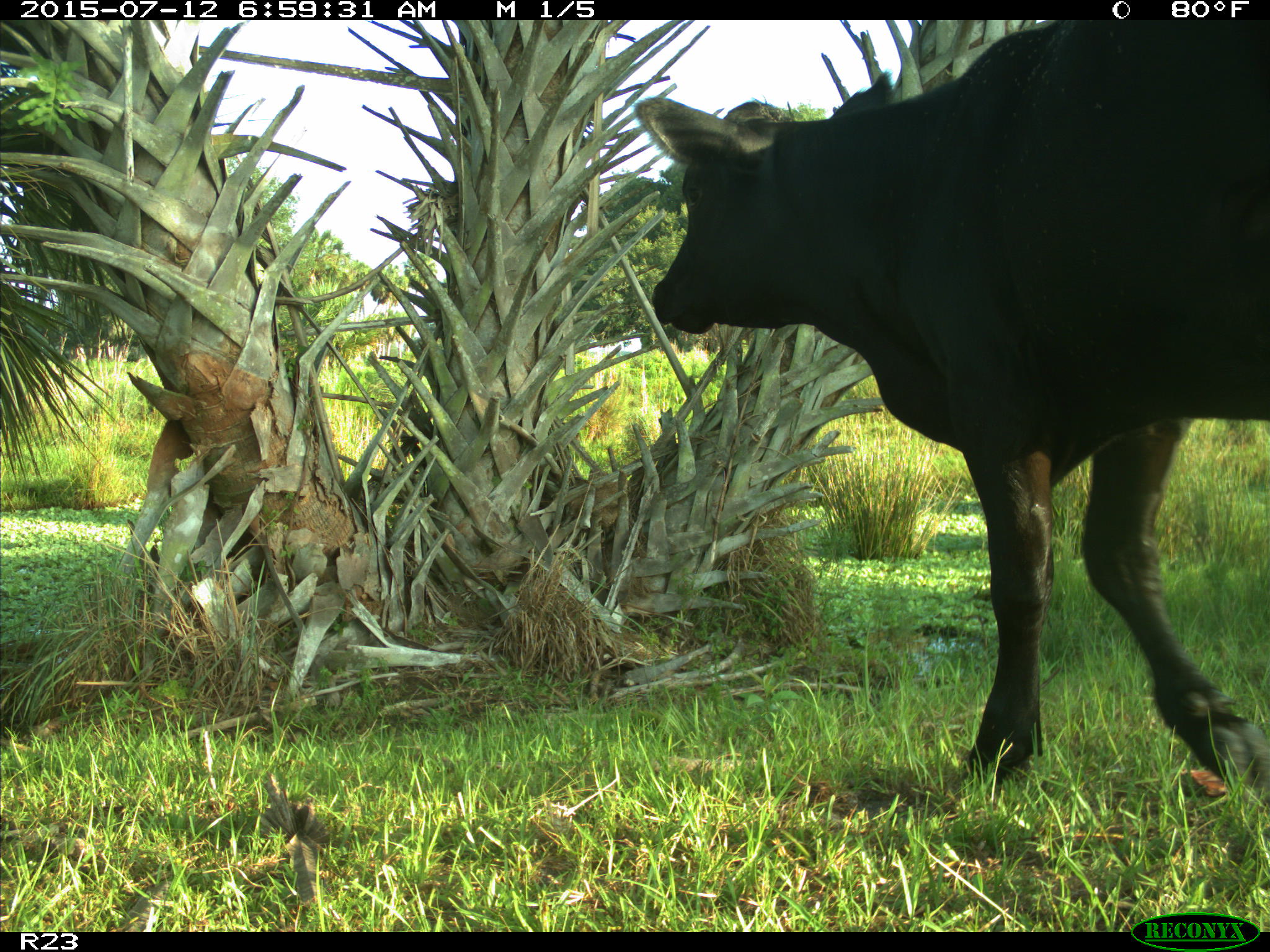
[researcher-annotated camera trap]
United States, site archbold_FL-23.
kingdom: Animalia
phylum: Chordata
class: Mammalia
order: Artiodactyla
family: Bovidae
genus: Bos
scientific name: Bos taurus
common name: domestic cow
Bos taurus (domestic cow).